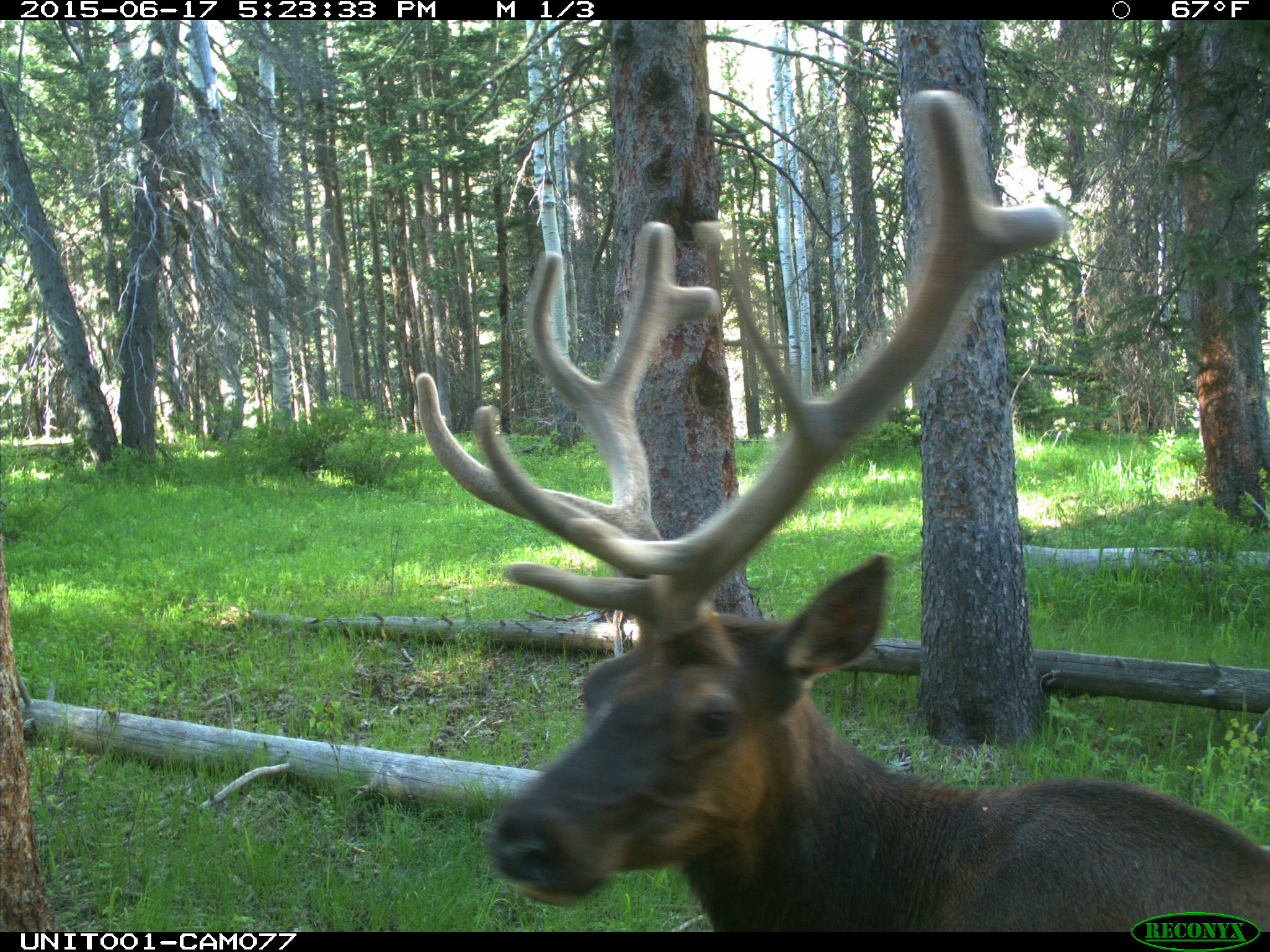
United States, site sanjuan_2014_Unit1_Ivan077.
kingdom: Animalia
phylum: Chordata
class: Mammalia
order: Artiodactyla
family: Cervidae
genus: Cervus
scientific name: Cervus elaphus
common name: red deer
Cervus elaphus (red deer).